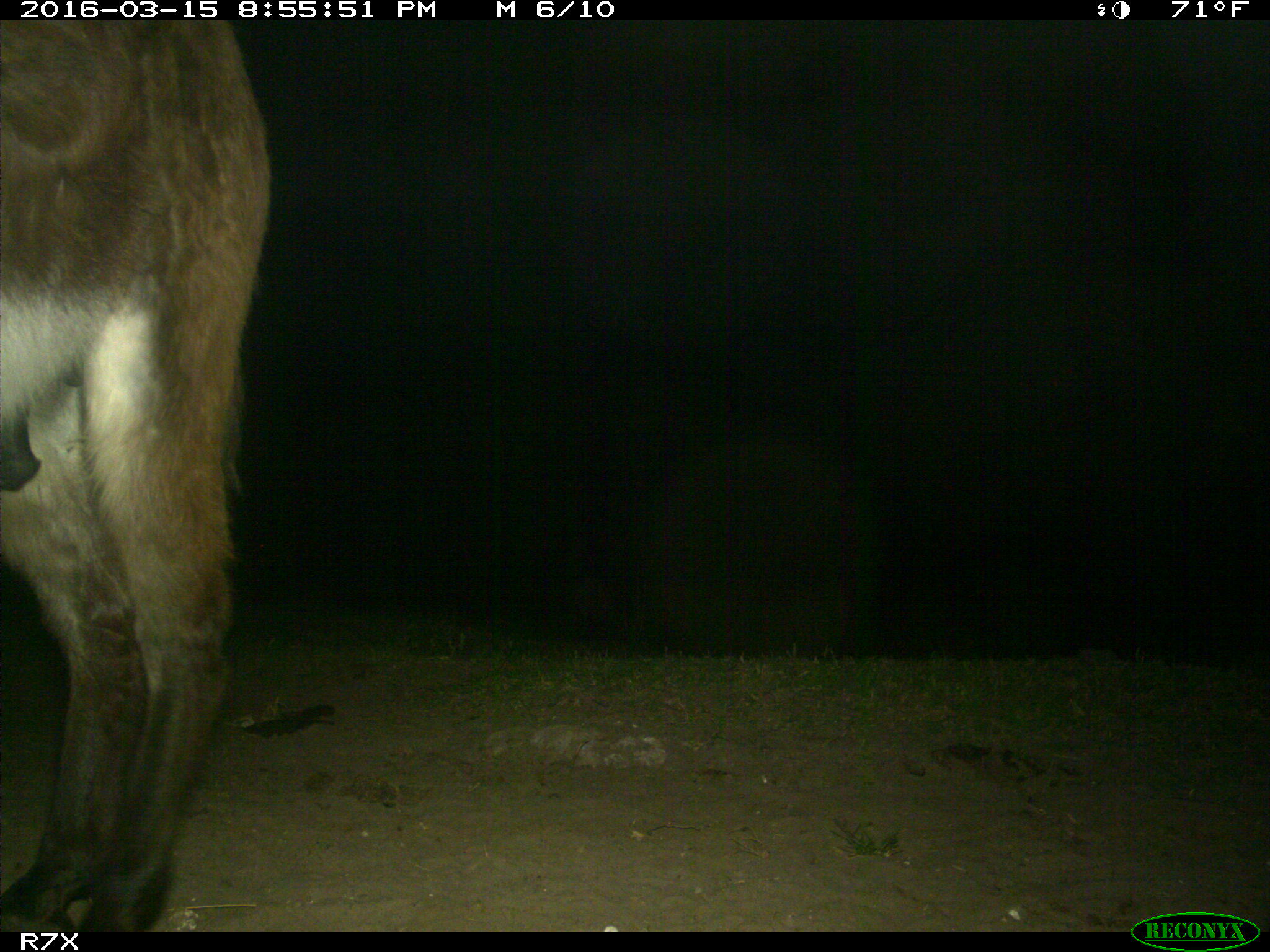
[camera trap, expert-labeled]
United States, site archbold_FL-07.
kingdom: Animalia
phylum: Chordata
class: Mammalia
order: Perissodactyla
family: Equidae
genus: Equus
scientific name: Equus africanus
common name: african wild ass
Equus africanus (african wild ass).